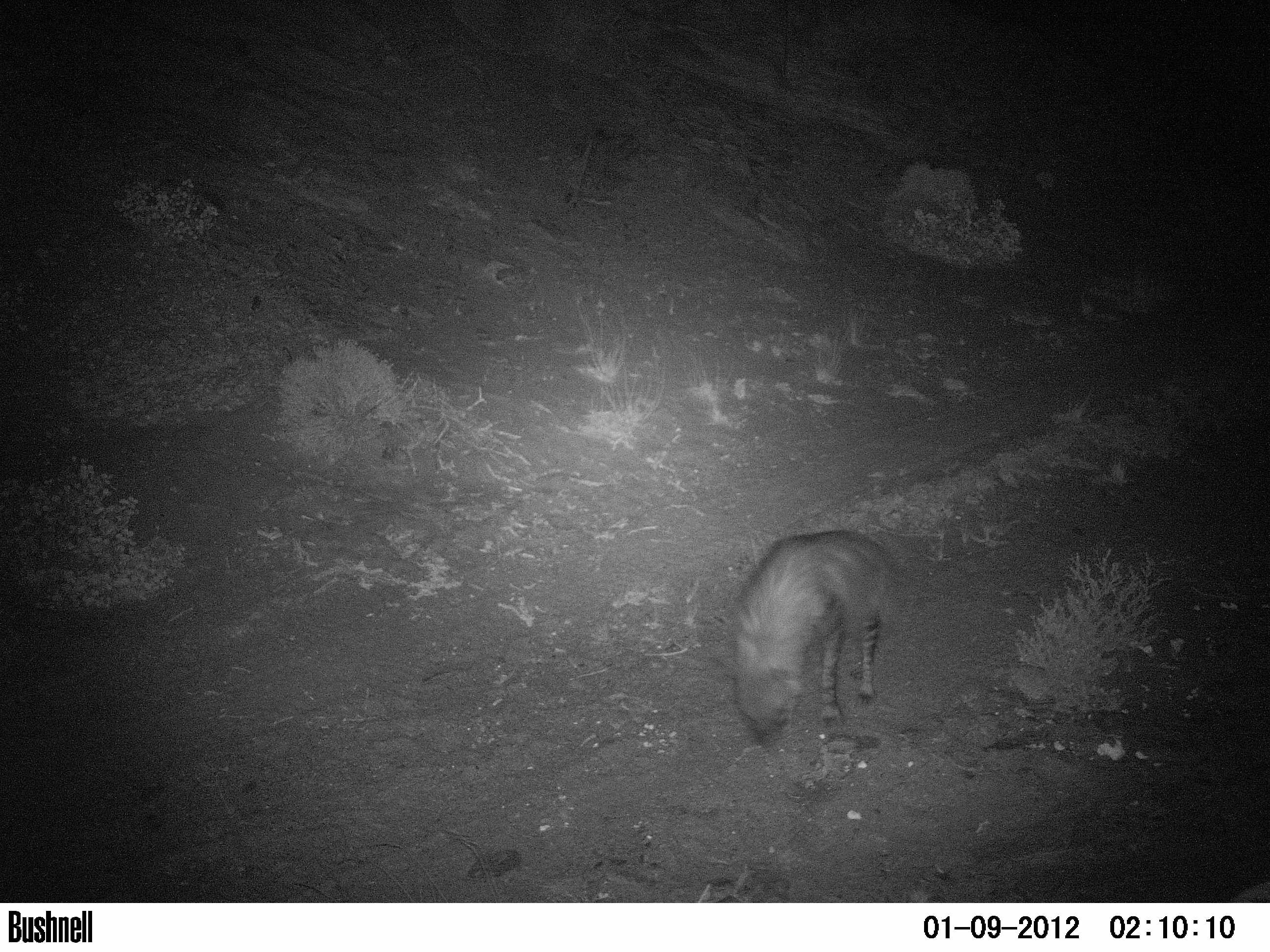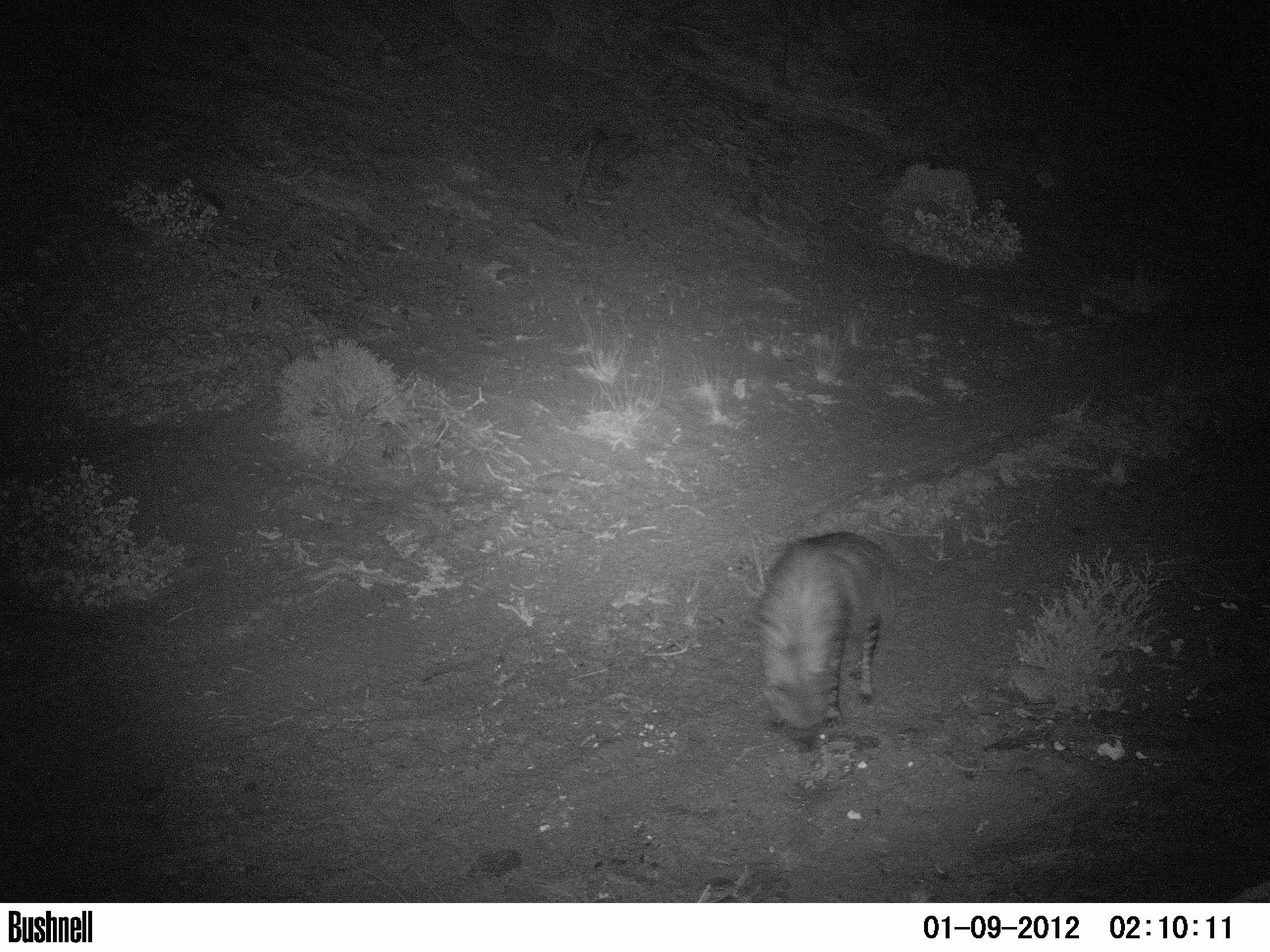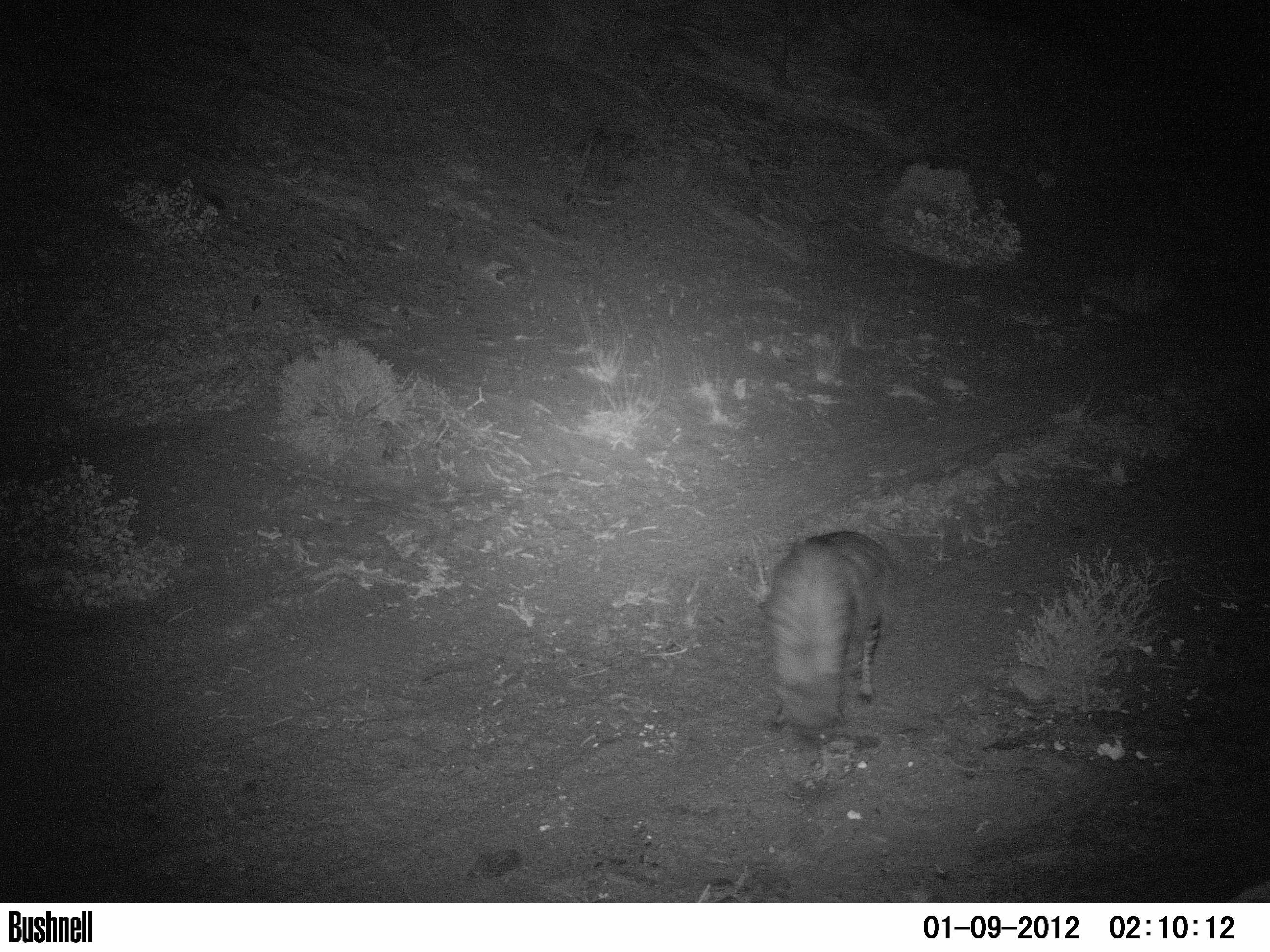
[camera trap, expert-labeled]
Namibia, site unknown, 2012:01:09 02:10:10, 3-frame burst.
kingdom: Animalia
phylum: Chordata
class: Mammalia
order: Carnivora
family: Hyaenidae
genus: Parahyaena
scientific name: Parahyaena brunnea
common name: brown hyena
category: hyaena brunnea